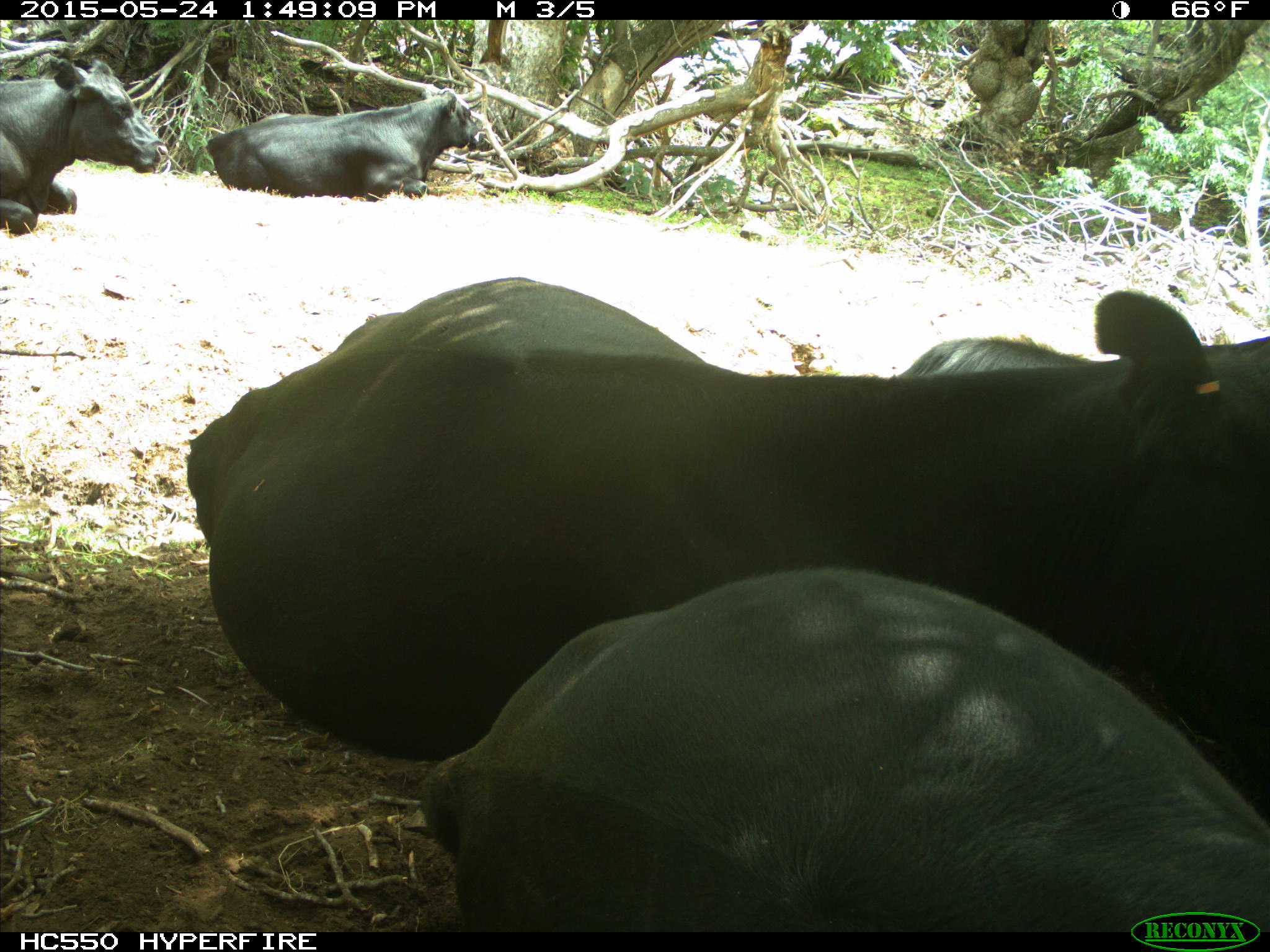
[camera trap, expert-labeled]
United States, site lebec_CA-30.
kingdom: Animalia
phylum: Chordata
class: Mammalia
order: Artiodactyla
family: Bovidae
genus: Bos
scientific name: Bos taurus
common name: domestic cow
Bos taurus (domestic cow).